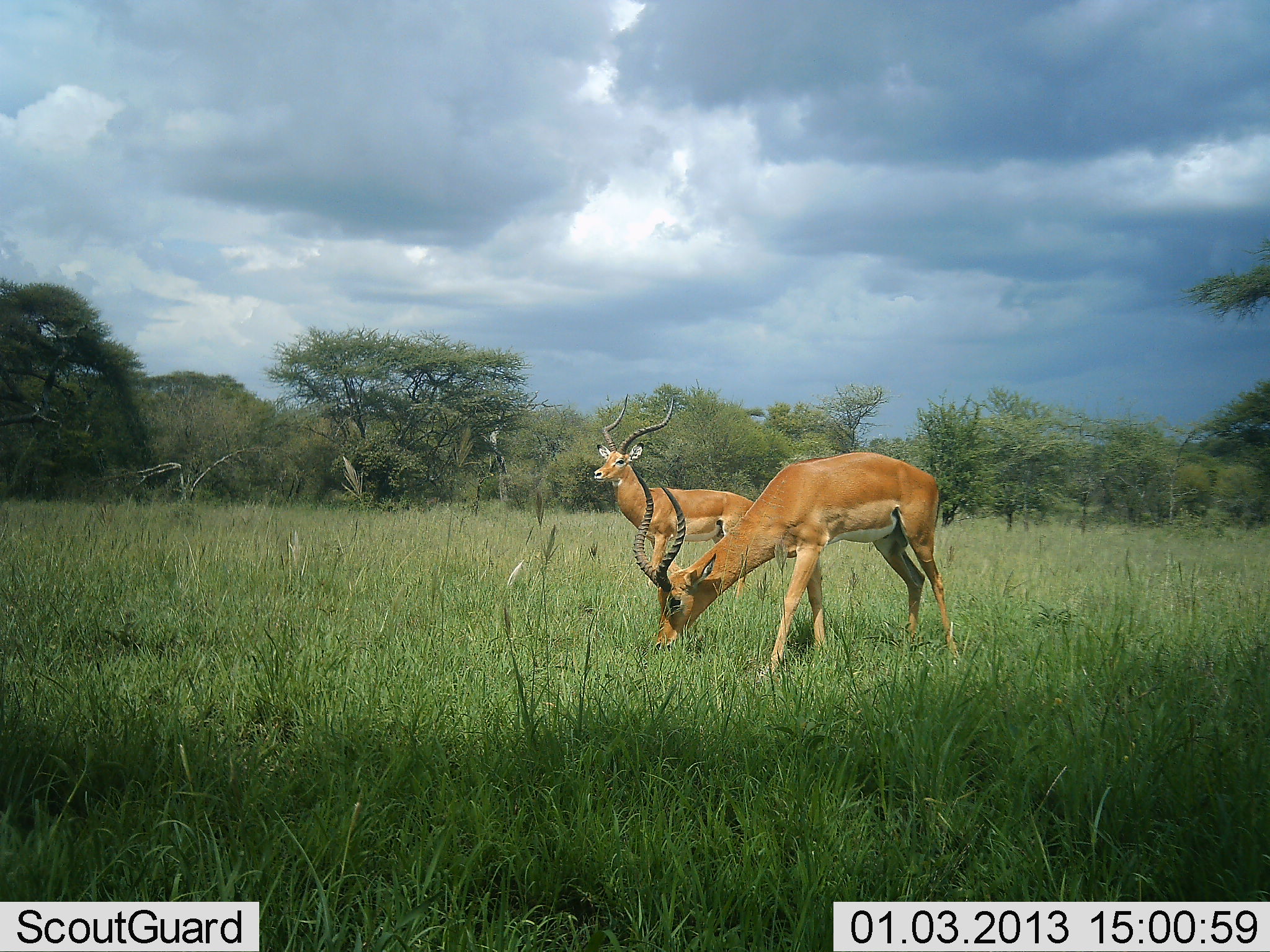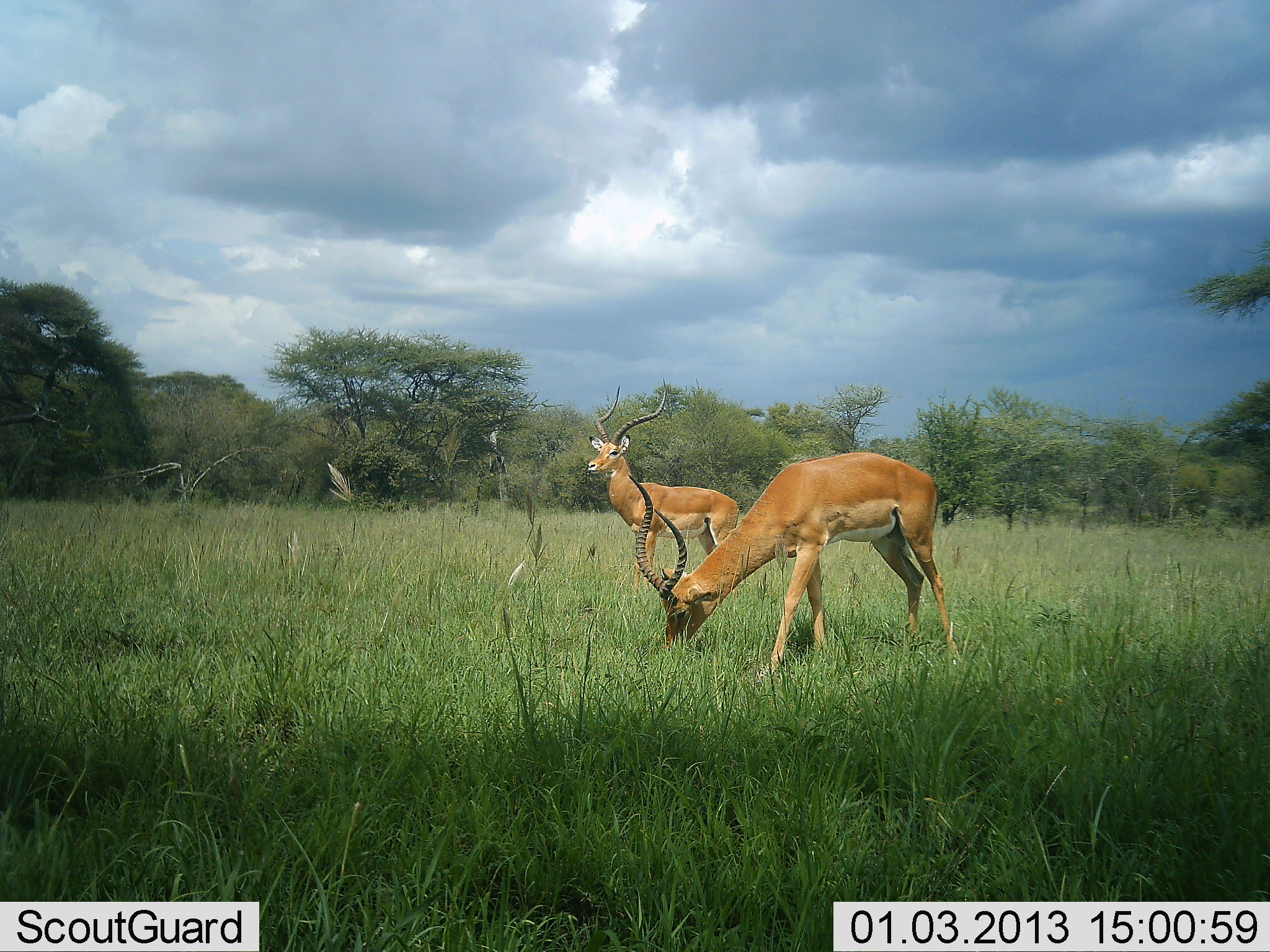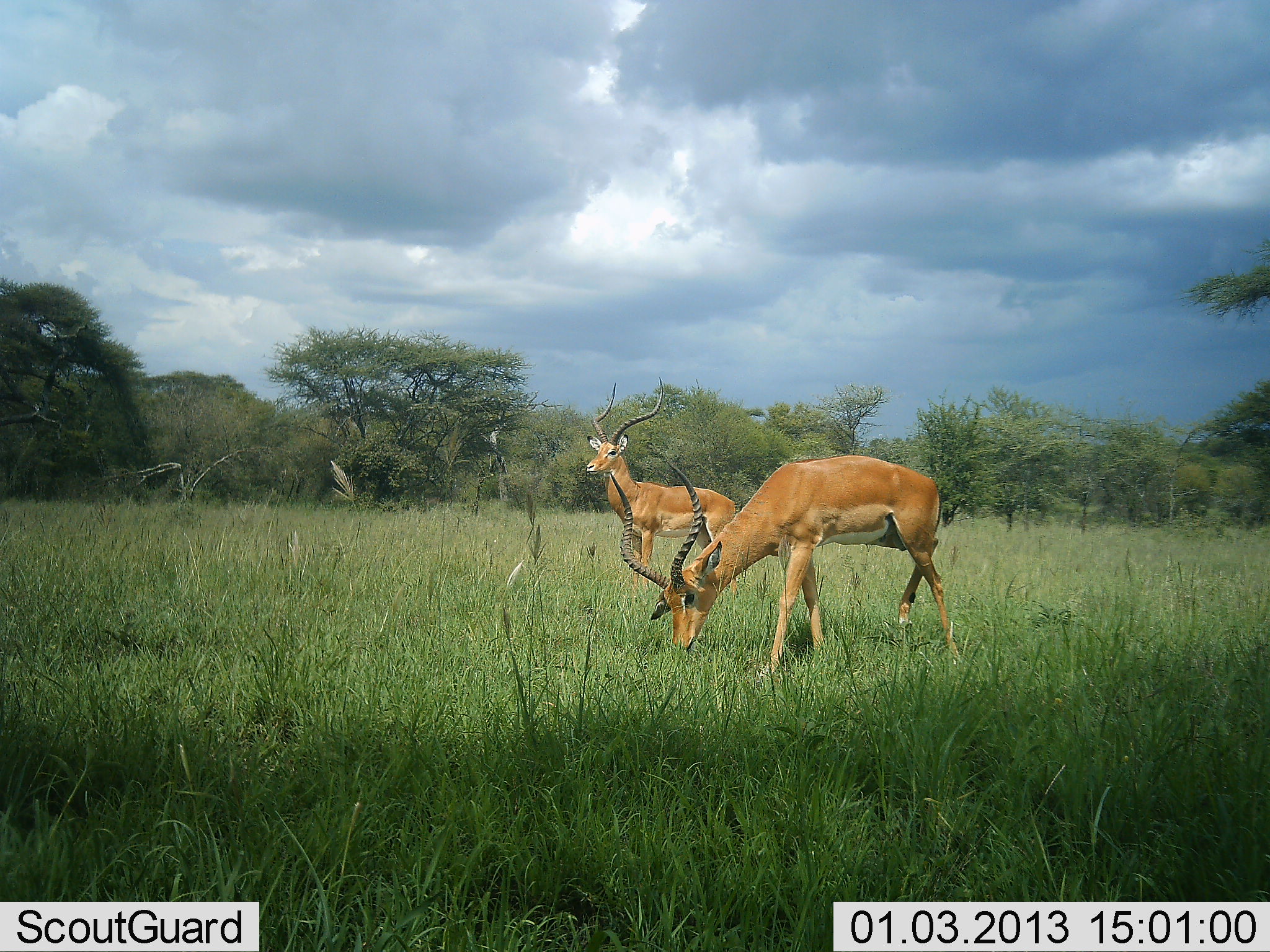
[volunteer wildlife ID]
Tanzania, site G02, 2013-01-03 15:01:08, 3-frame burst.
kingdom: Animalia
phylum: Chordata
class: Mammalia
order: Artiodactyla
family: Bovidae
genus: Aepyceros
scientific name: Aepyceros melampus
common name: impala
Impala (Aepyceros melampus), count 2. Behavior (volunteer vote fractions): standing 83%, resting 0%, moving 13%, interacting 0%. Young present (vote fraction): 0%. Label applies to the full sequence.